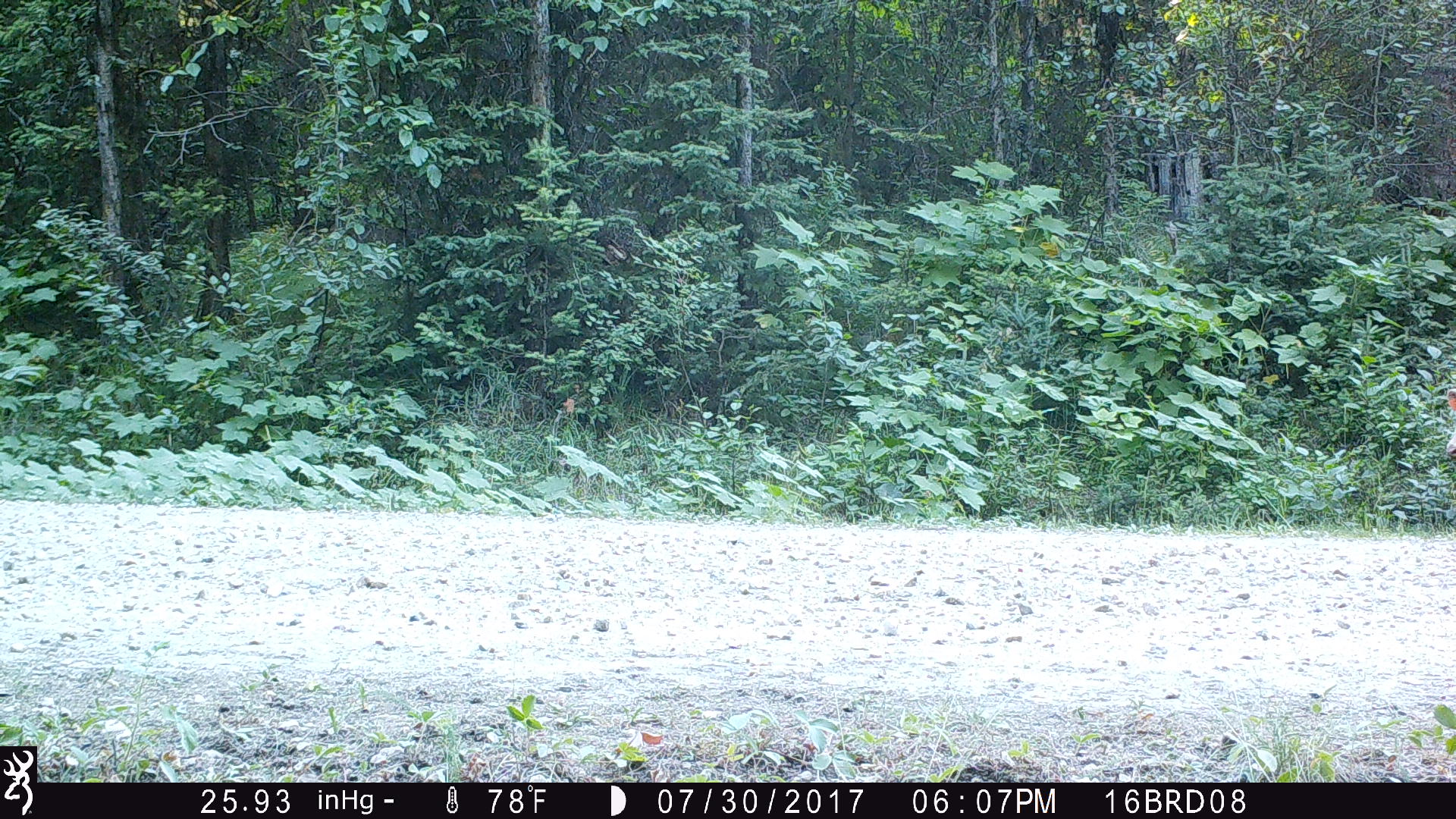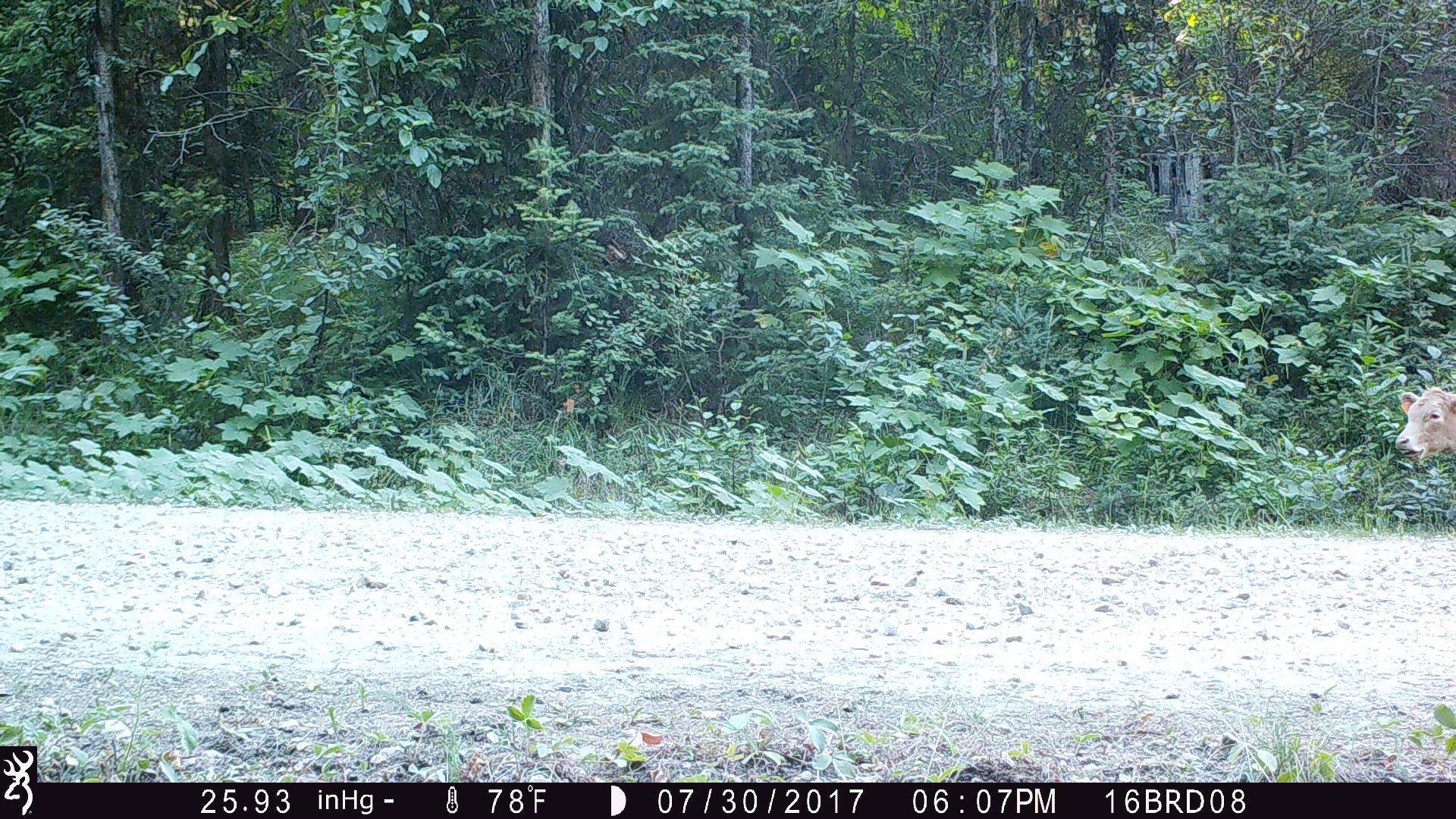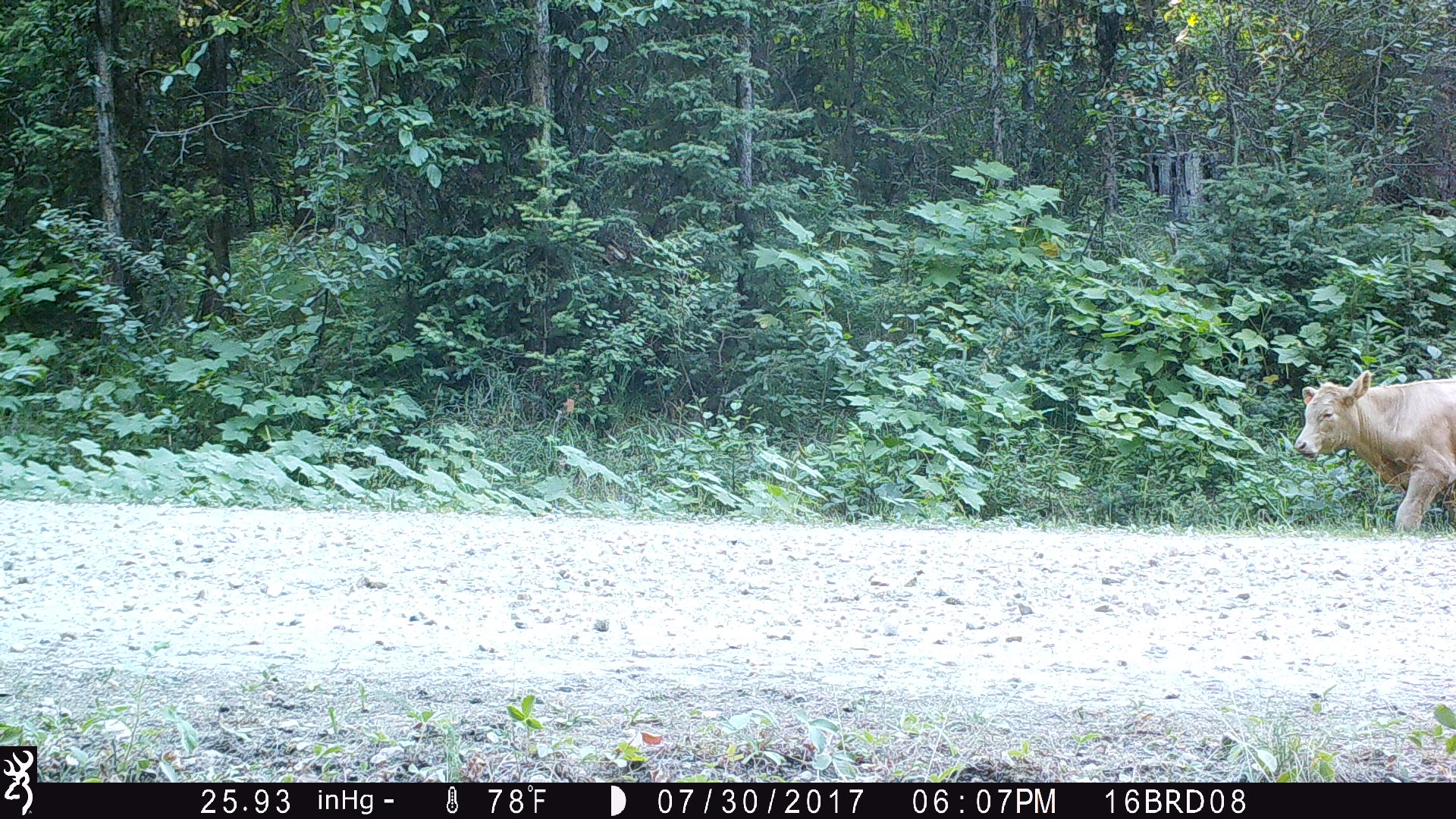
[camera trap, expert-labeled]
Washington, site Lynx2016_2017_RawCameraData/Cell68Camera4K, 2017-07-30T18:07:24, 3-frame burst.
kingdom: Animalia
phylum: Chordata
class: Mammalia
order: Artiodactyla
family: Bovidae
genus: Bos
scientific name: Bos taurus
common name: domestic cattle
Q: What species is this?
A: Domestic cattle (Bos taurus).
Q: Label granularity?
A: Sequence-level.